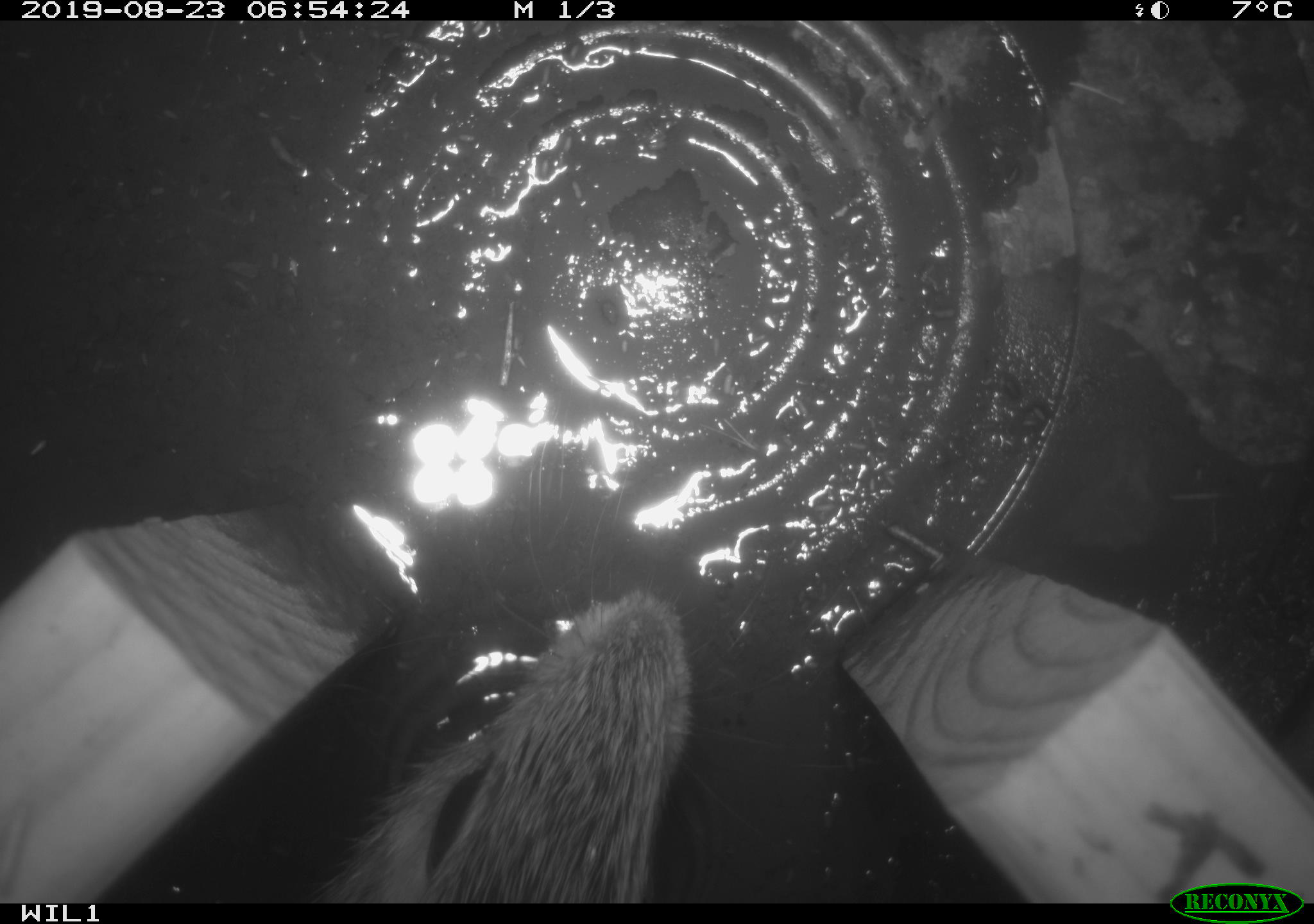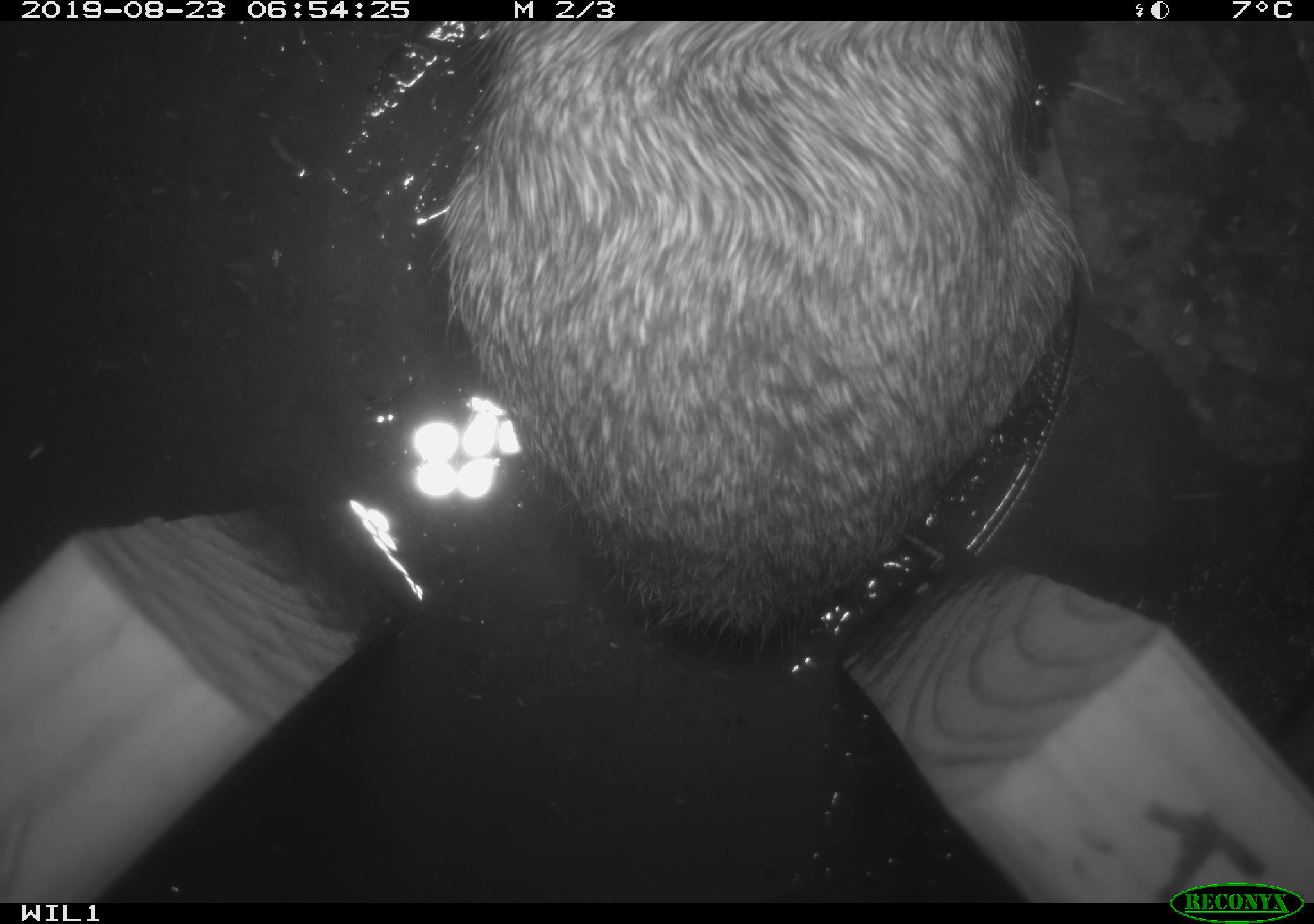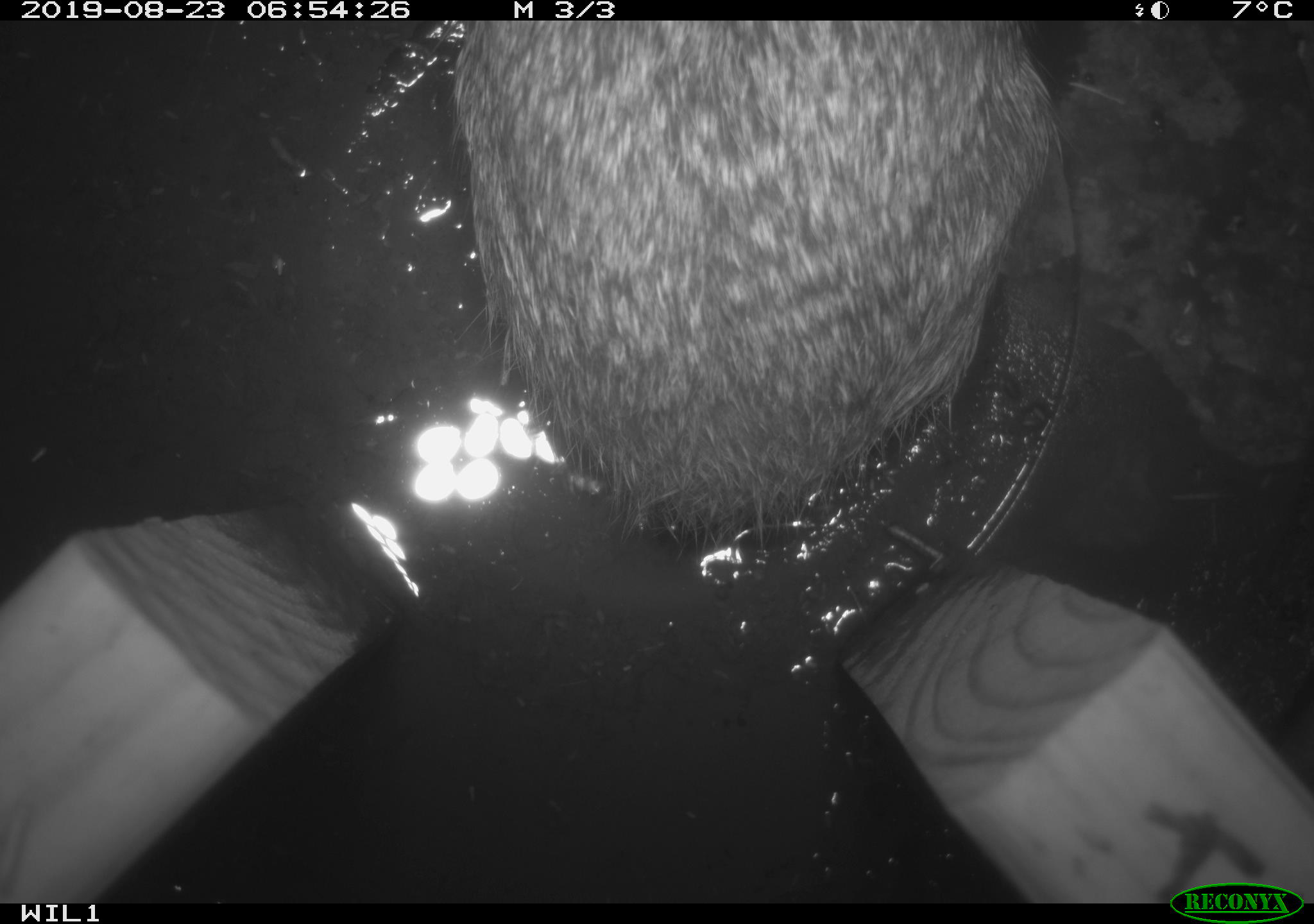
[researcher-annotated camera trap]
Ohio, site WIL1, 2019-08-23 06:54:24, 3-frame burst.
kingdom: Animalia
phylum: Chordata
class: Mammalia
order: Lagomorpha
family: Leporidae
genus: Sylvilagus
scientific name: Sylvilagus floridanus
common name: eastern cottontail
Eastern cottontail (Sylvilagus floridanus).